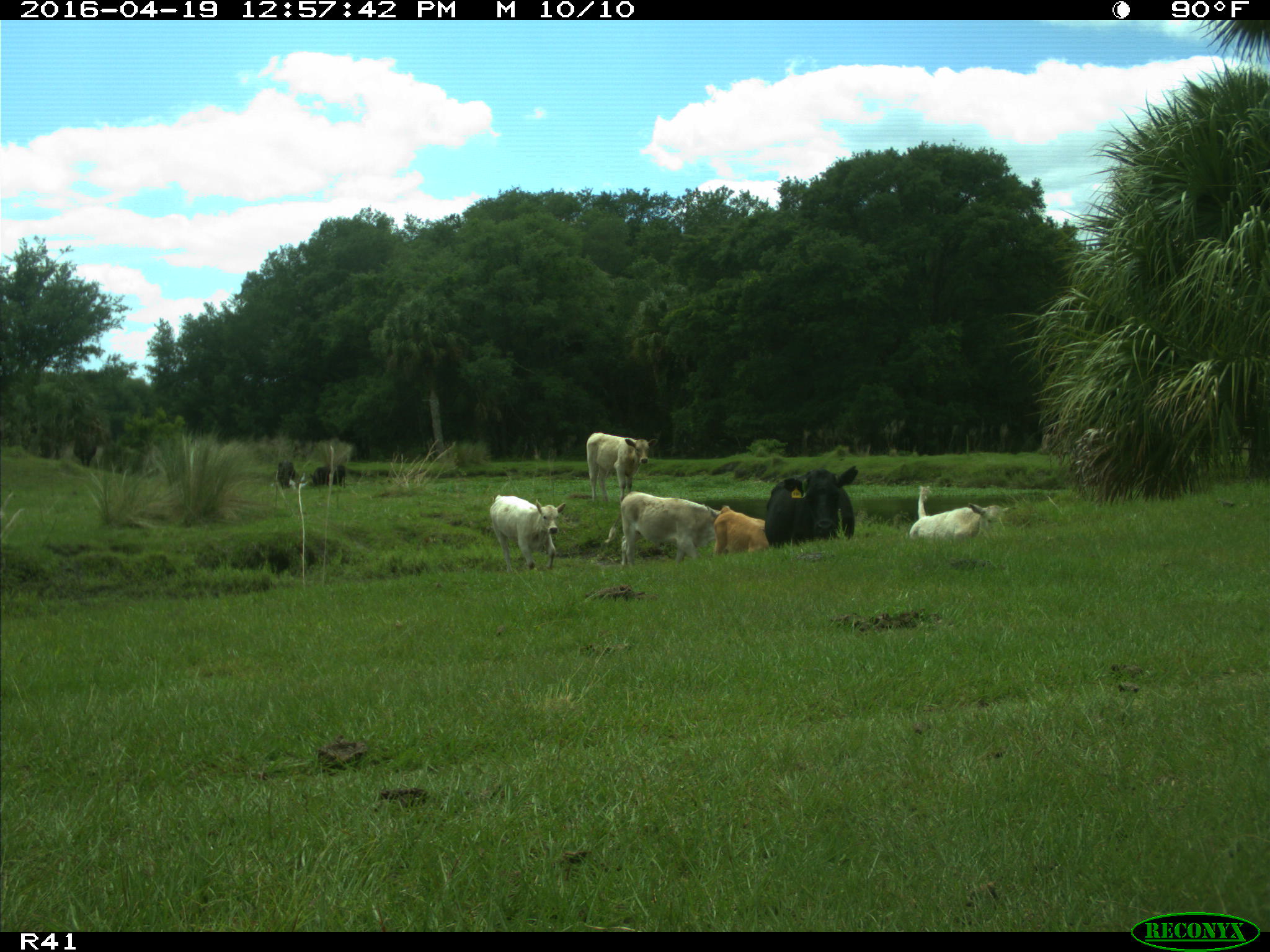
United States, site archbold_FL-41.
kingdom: Animalia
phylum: Chordata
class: Mammalia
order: Artiodactyla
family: Bovidae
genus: Bos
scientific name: Bos taurus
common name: domestic cow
Bos taurus (domestic cow).